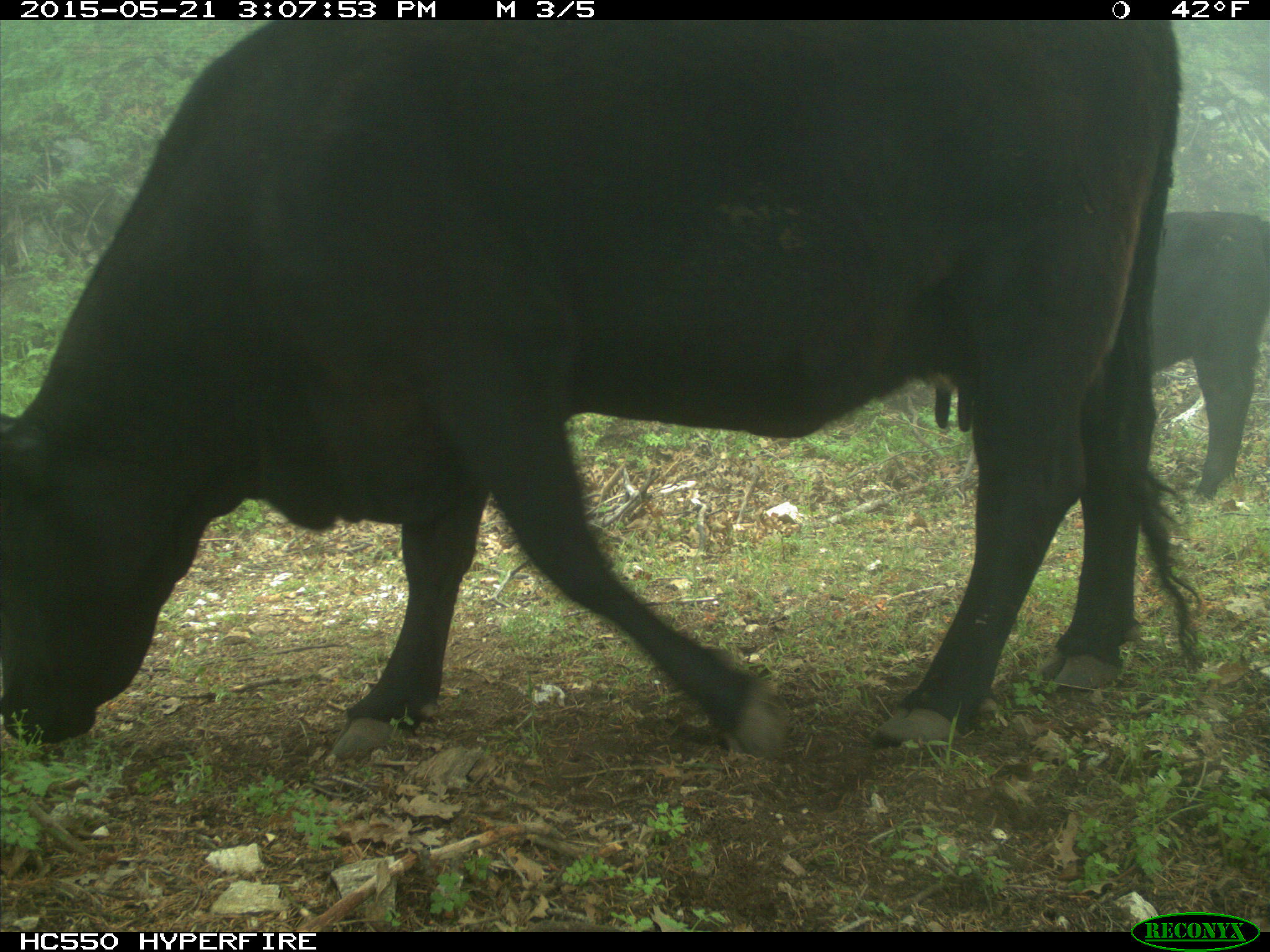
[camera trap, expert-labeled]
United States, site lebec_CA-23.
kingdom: Animalia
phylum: Chordata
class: Mammalia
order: Artiodactyla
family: Bovidae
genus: Bos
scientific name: Bos taurus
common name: domestic cow